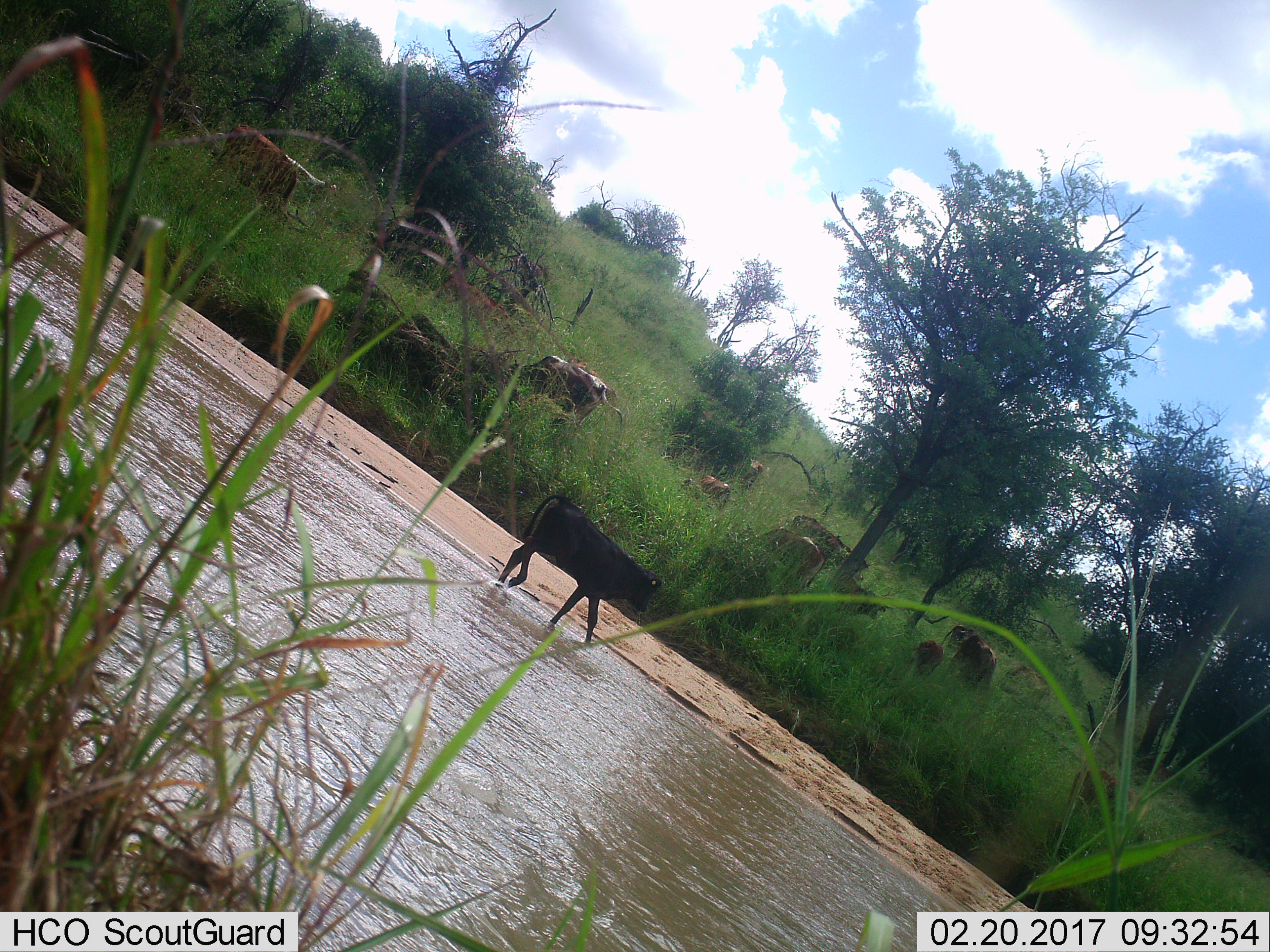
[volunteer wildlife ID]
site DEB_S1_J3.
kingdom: Animalia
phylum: Chordata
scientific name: Vertebrata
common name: domestic animal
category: domesticanimal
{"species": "domesticanimal (domestic animal) (Vertebrata)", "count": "11-50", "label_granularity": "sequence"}